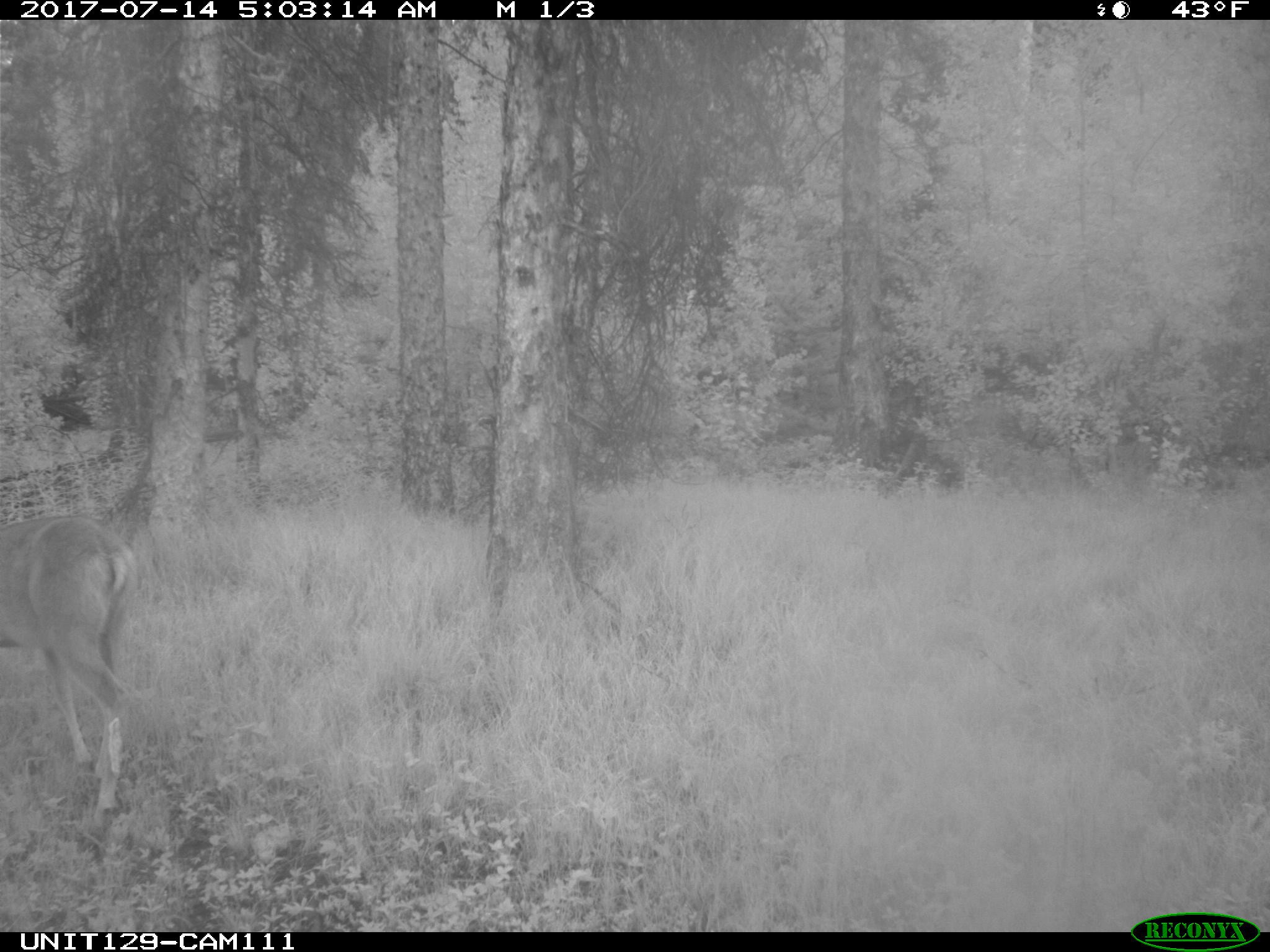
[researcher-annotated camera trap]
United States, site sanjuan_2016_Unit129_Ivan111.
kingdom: Animalia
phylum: Chordata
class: Mammalia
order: Artiodactyla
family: Cervidae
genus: Odocoileus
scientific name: Odocoileus hemionus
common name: mule deer